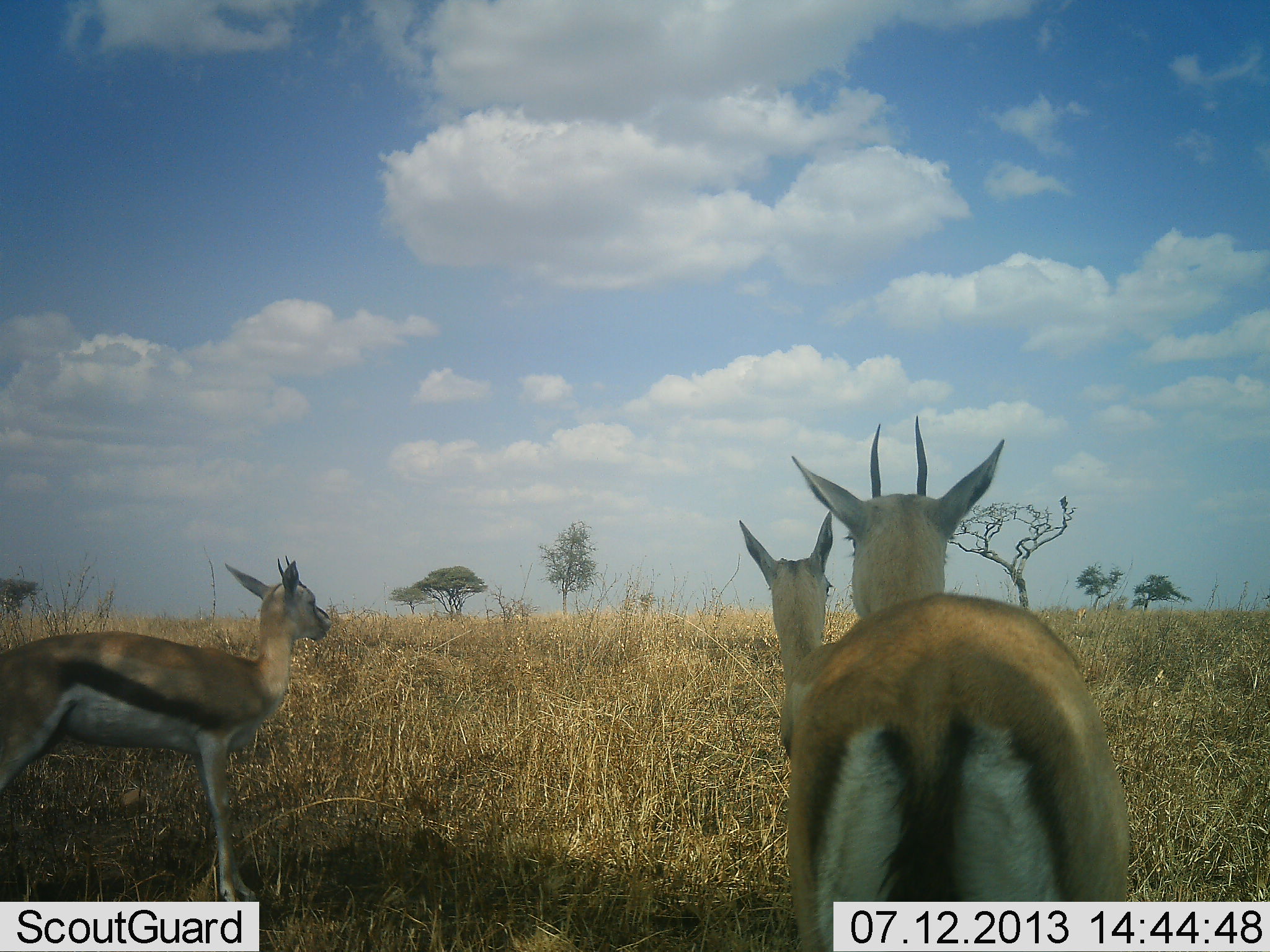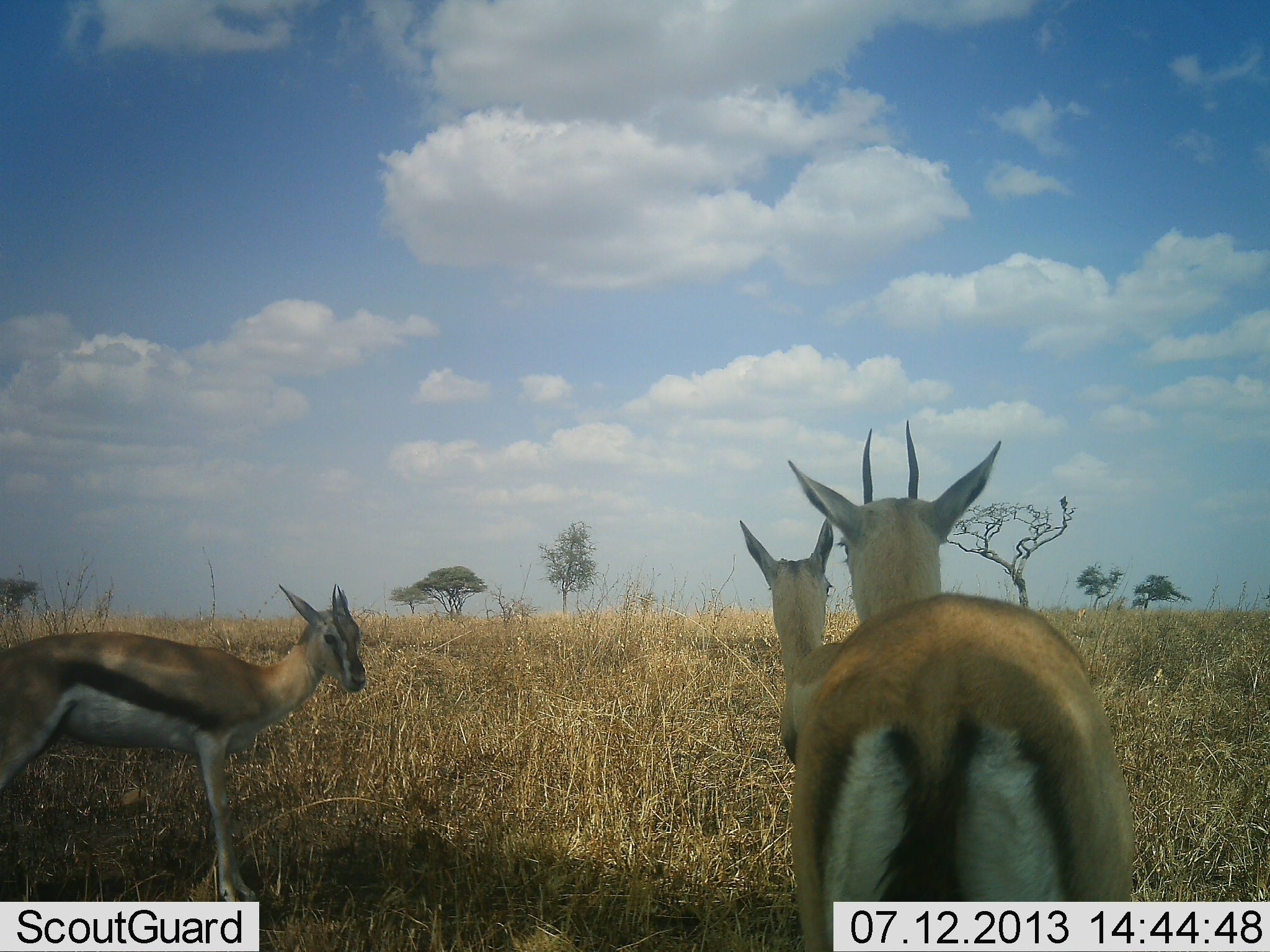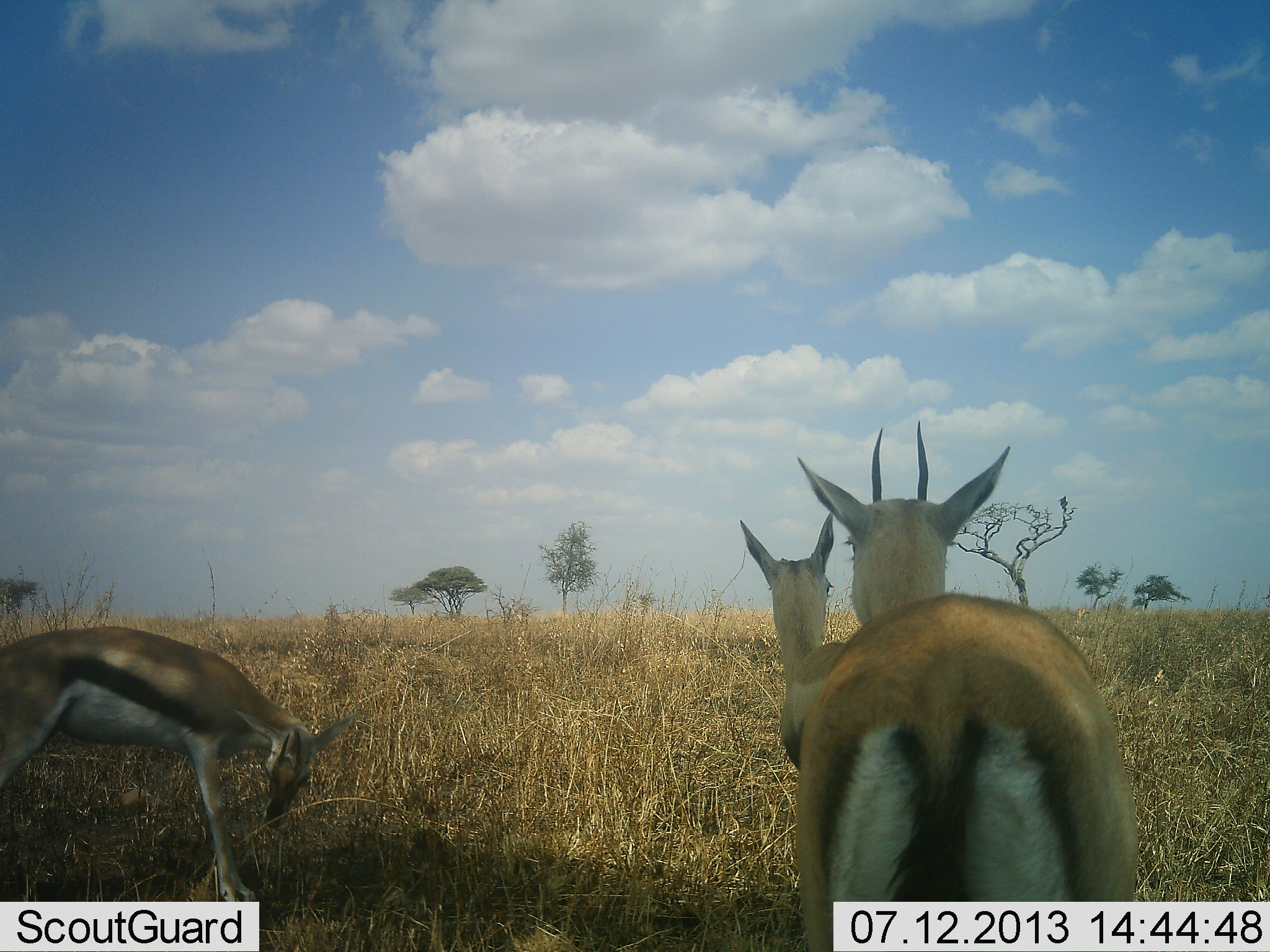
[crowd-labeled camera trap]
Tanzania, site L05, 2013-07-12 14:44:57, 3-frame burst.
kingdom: Animalia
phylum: Chordata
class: Mammalia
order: Artiodactyla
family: Bovidae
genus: Eudorcas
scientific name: Eudorcas thomsonii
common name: thomson's gazelle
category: gazellethomsons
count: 3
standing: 94%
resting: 0%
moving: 13%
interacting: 3%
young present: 13%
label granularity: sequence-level